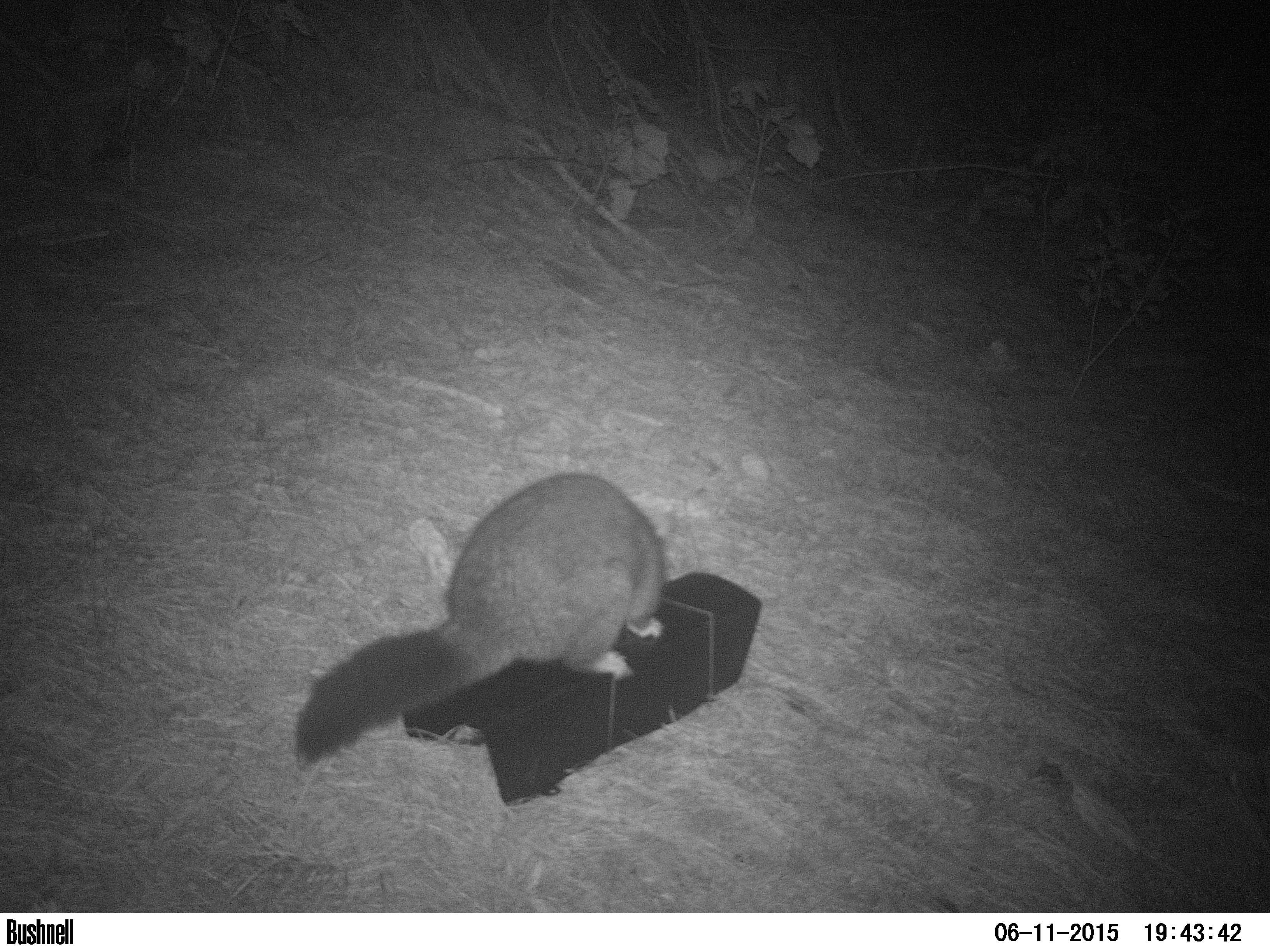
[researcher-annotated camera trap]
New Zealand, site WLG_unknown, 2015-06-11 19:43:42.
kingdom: Animalia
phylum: Chordata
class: Mammalia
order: Diprotodontia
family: Phalangeridae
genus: Trichosurus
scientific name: Trichosurus vulpecula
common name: common brushtail possum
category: possum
Possum (common brushtail possum) (Trichosurus vulpecula).